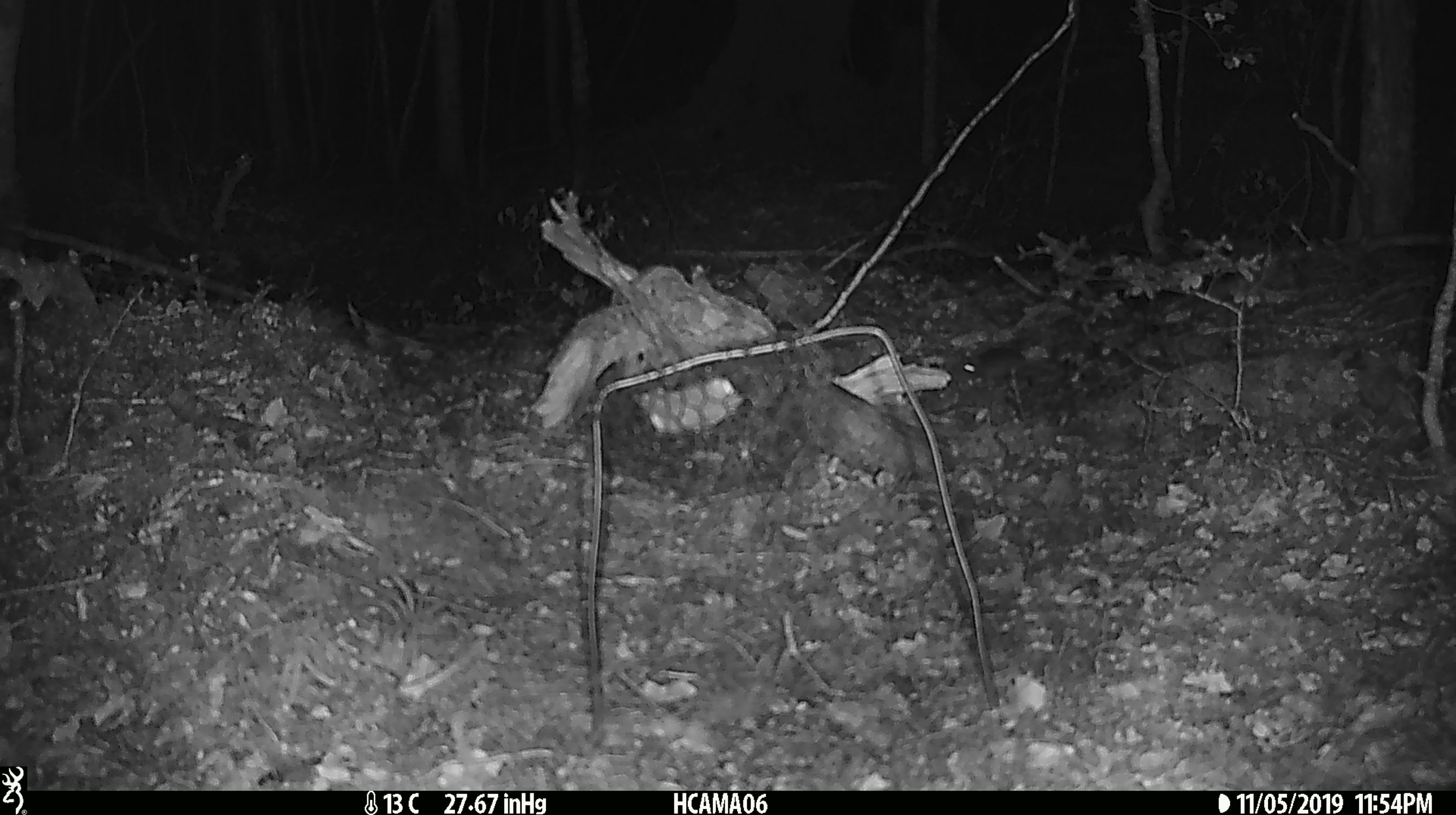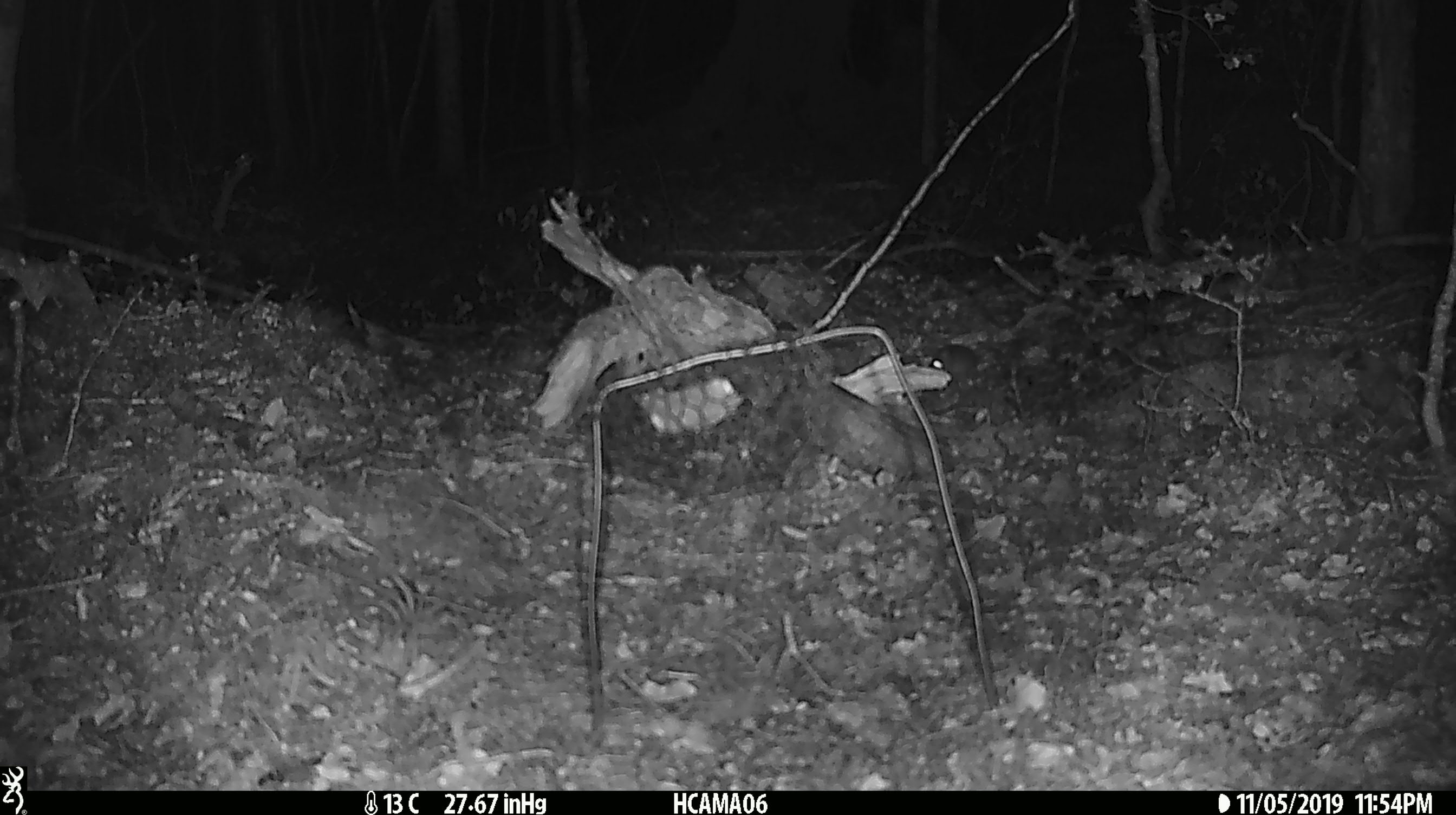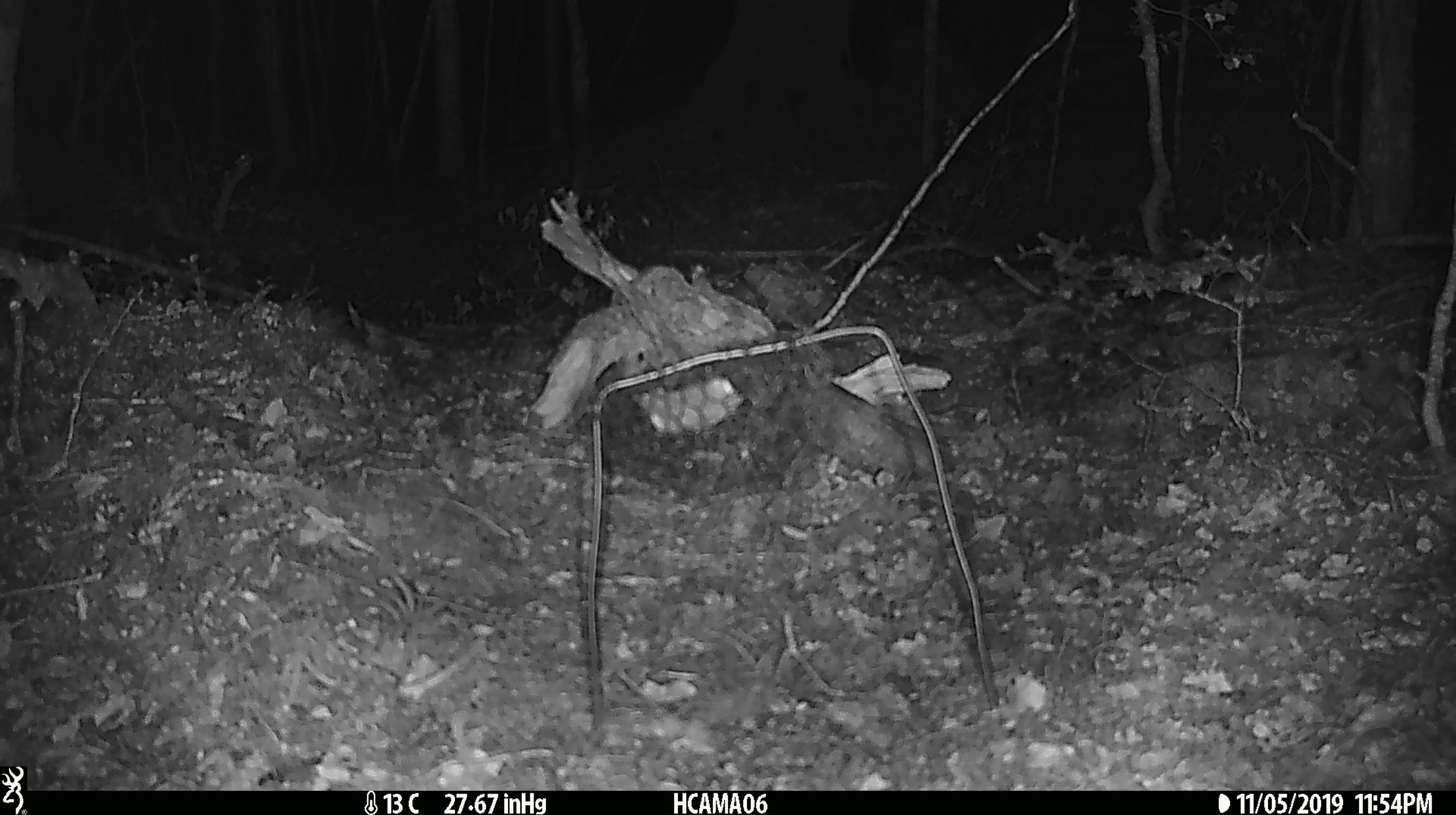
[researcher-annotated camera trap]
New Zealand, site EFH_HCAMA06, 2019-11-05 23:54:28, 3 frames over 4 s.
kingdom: Animalia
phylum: Chordata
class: Mammalia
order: Rodentia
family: Muridae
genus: Mus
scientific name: Mus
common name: mouse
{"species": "mouse (Mus)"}